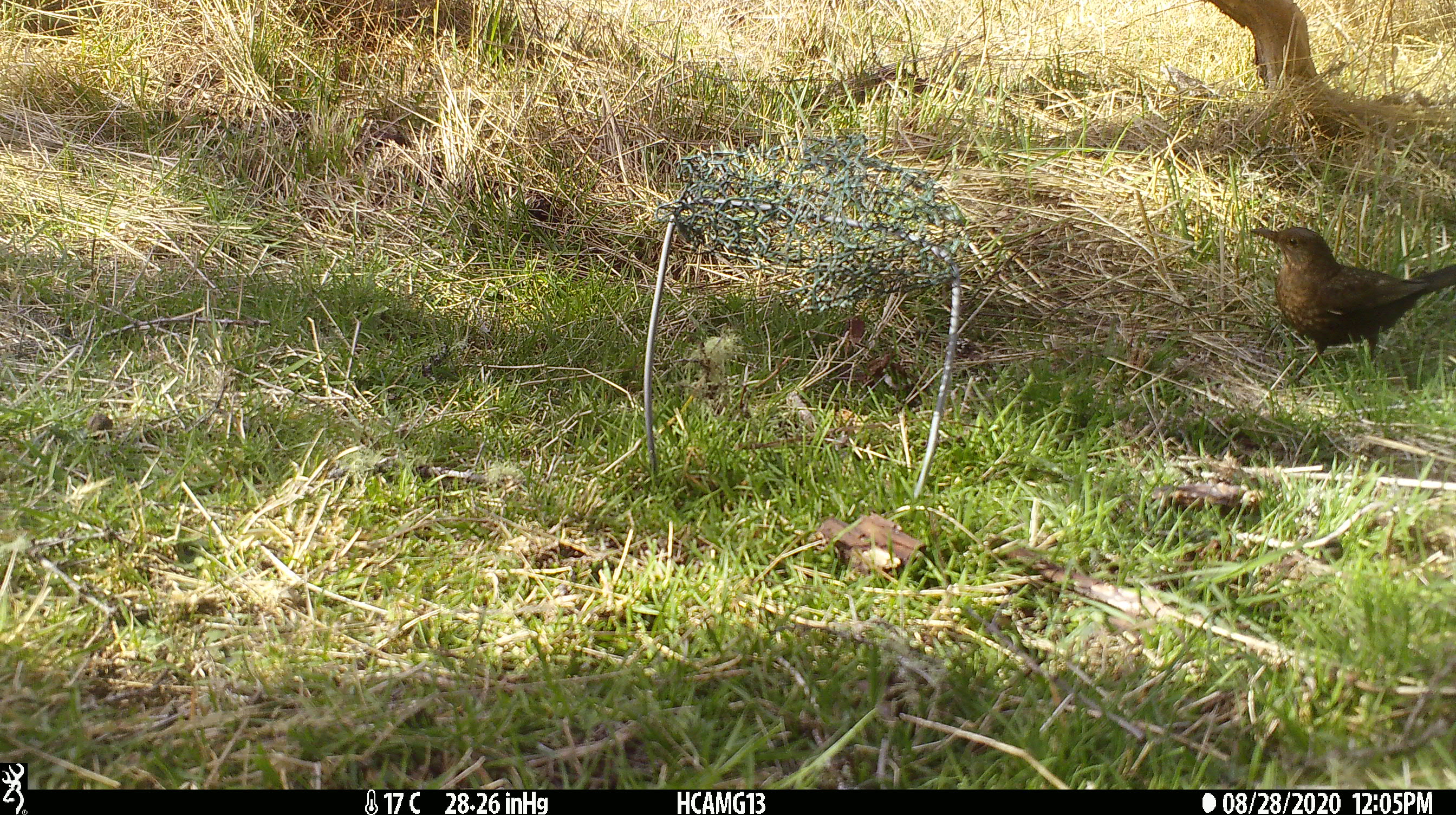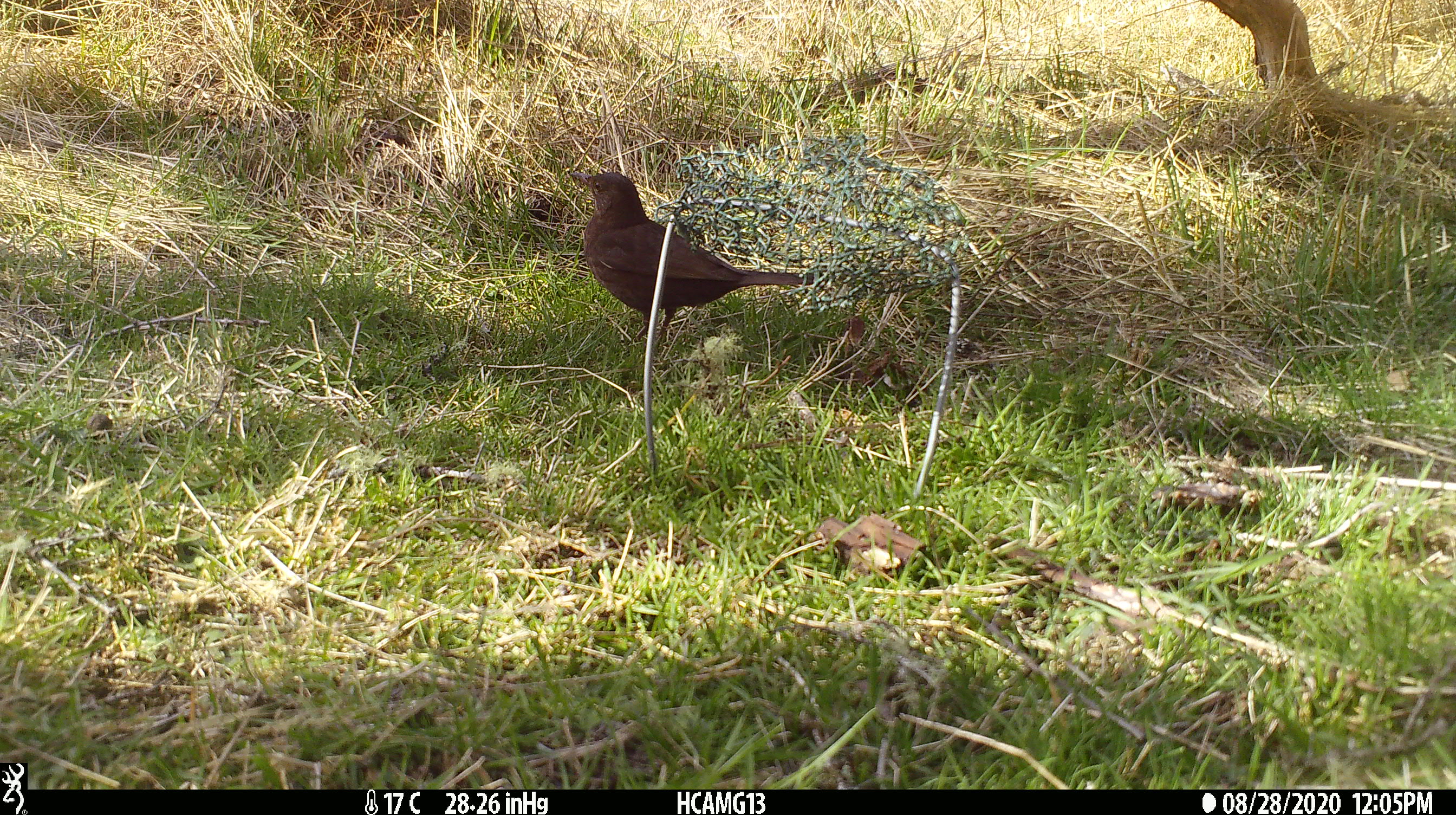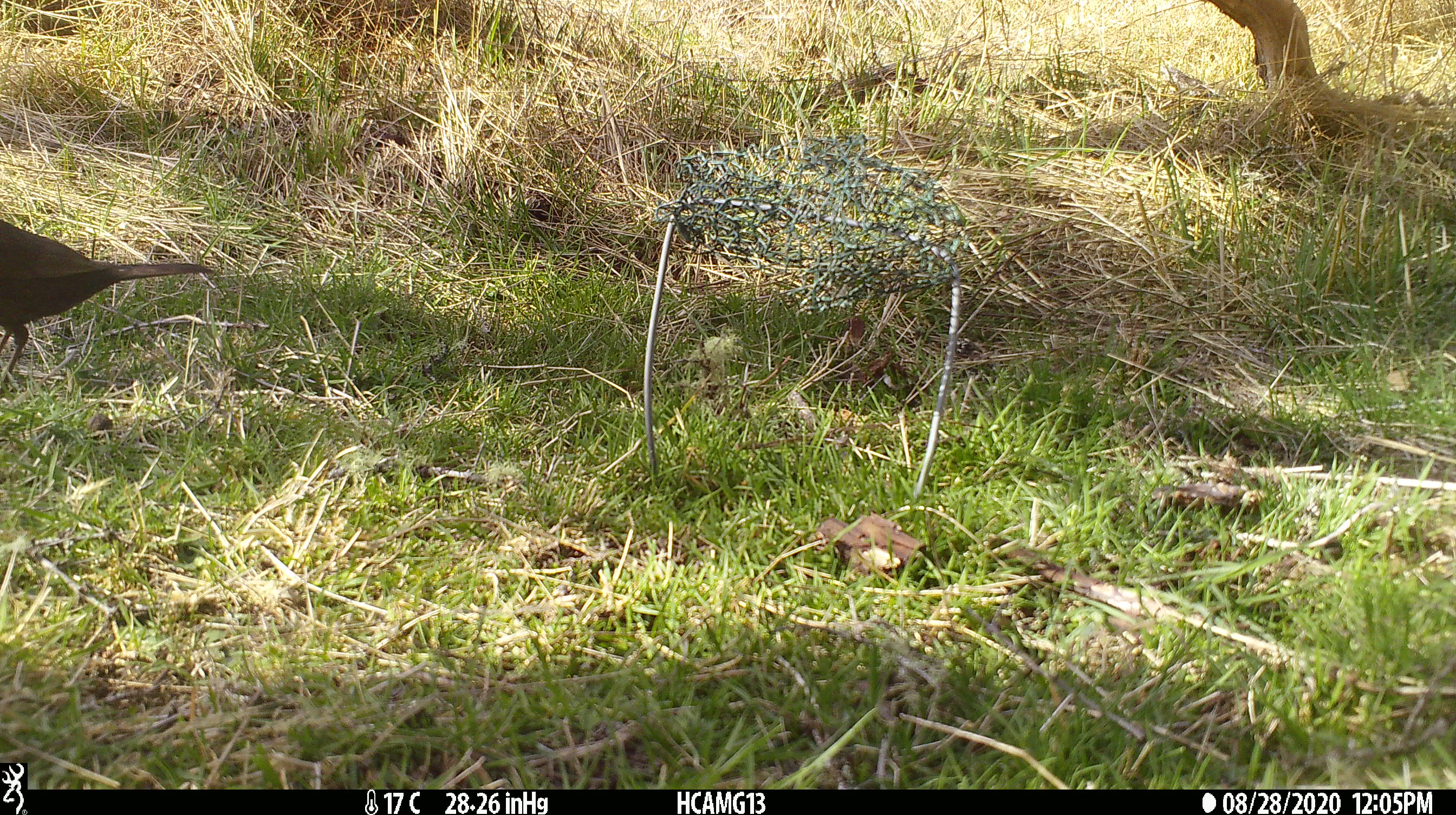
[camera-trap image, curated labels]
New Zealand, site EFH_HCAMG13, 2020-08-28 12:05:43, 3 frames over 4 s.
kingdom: Animalia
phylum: Chordata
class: Aves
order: Passeriformes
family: Turdidae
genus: Turdus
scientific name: Turdus merula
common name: eurasian blackbird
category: blackbird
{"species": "blackbird (eurasian blackbird) (Turdus merula)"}